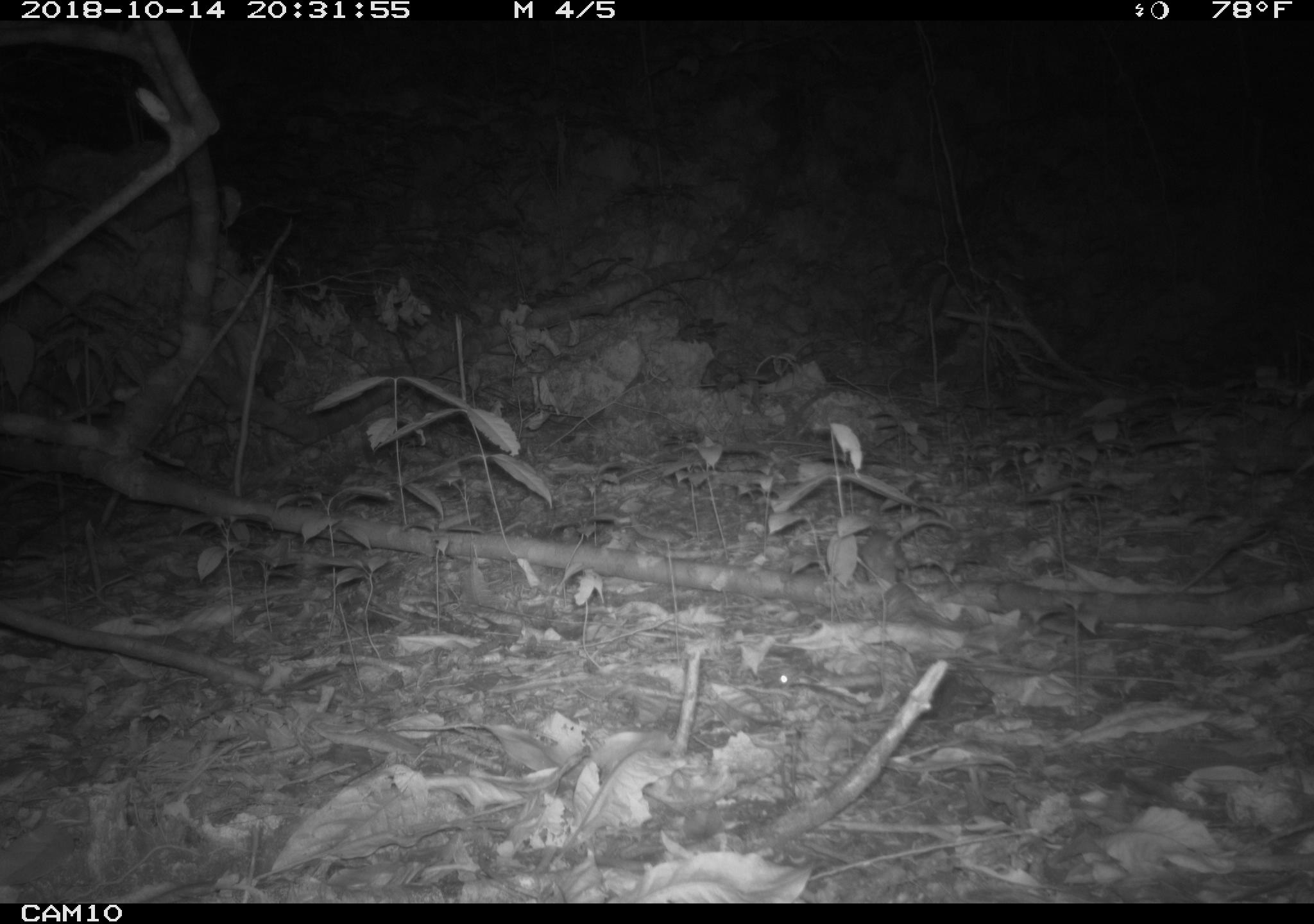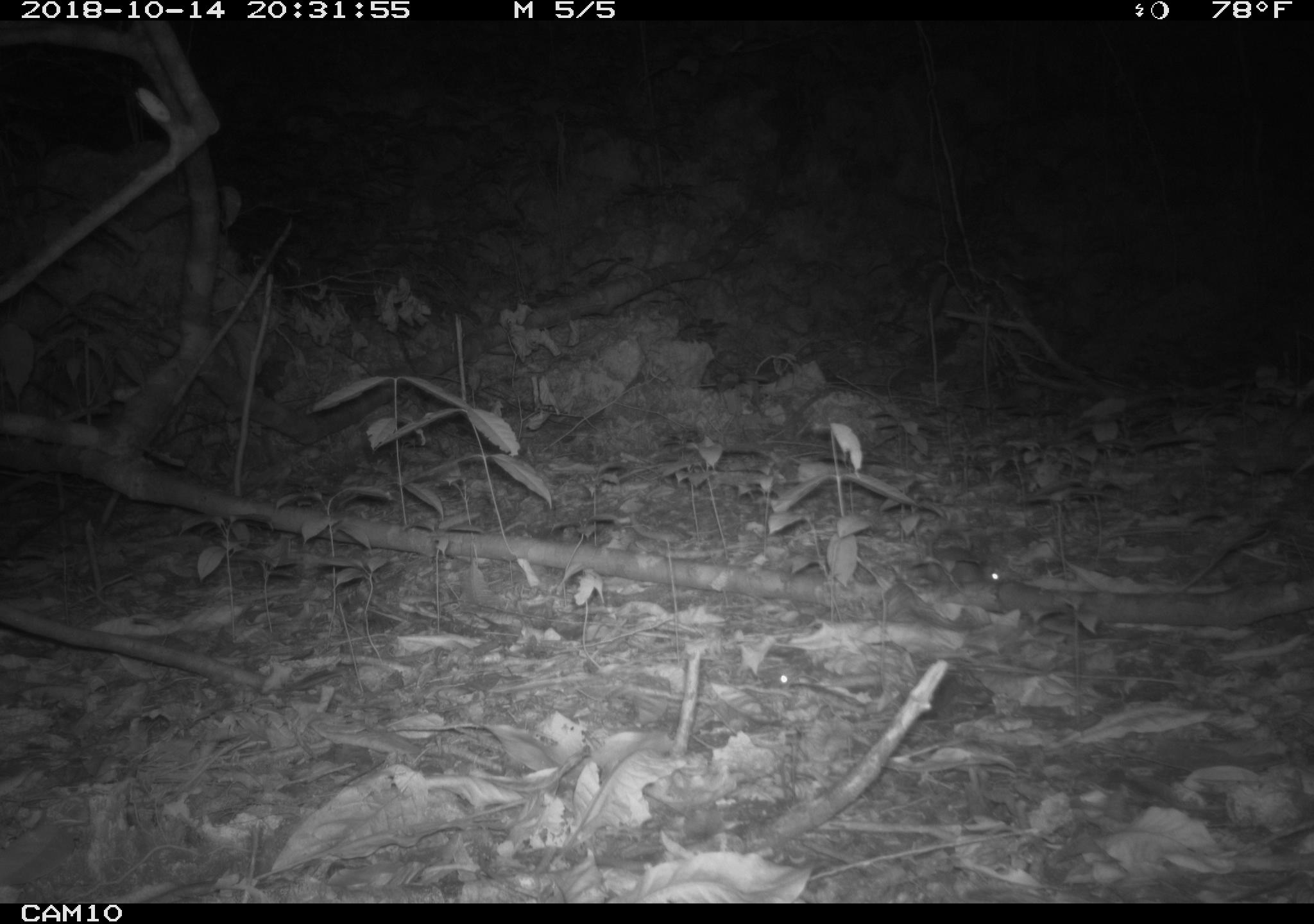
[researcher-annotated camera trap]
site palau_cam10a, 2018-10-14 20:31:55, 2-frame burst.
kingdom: Animalia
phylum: Chordata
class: Mammalia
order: Rodentia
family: Muridae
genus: Rattus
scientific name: Rattus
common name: rat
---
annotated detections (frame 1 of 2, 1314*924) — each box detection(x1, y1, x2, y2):
rat: detection(857, 513, 959, 581)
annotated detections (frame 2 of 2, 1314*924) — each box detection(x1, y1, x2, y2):
rat: detection(885, 542, 1028, 606)